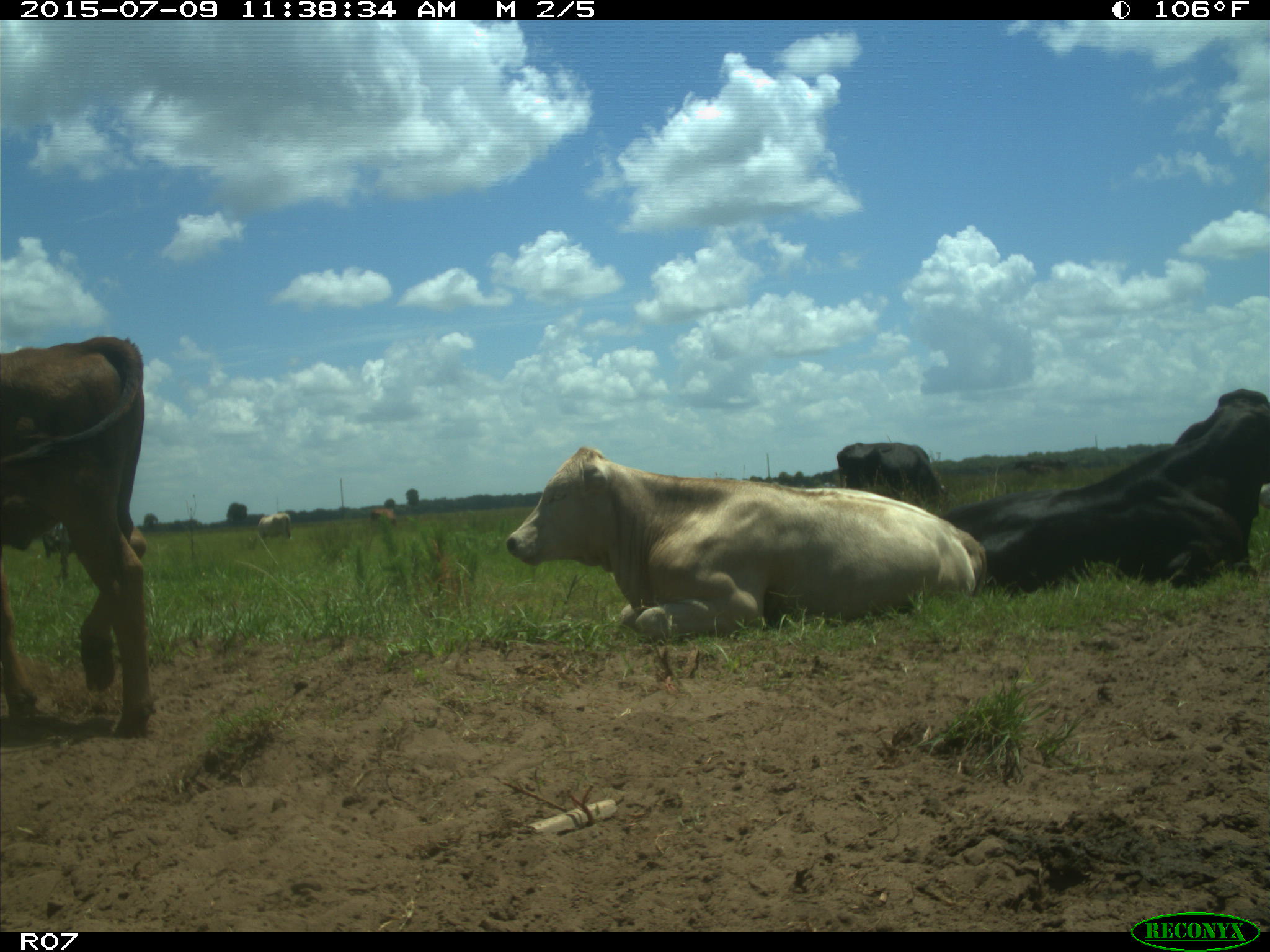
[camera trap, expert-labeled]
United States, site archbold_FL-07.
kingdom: Animalia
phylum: Chordata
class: Mammalia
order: Artiodactyla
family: Bovidae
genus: Bos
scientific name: Bos taurus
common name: domestic cow